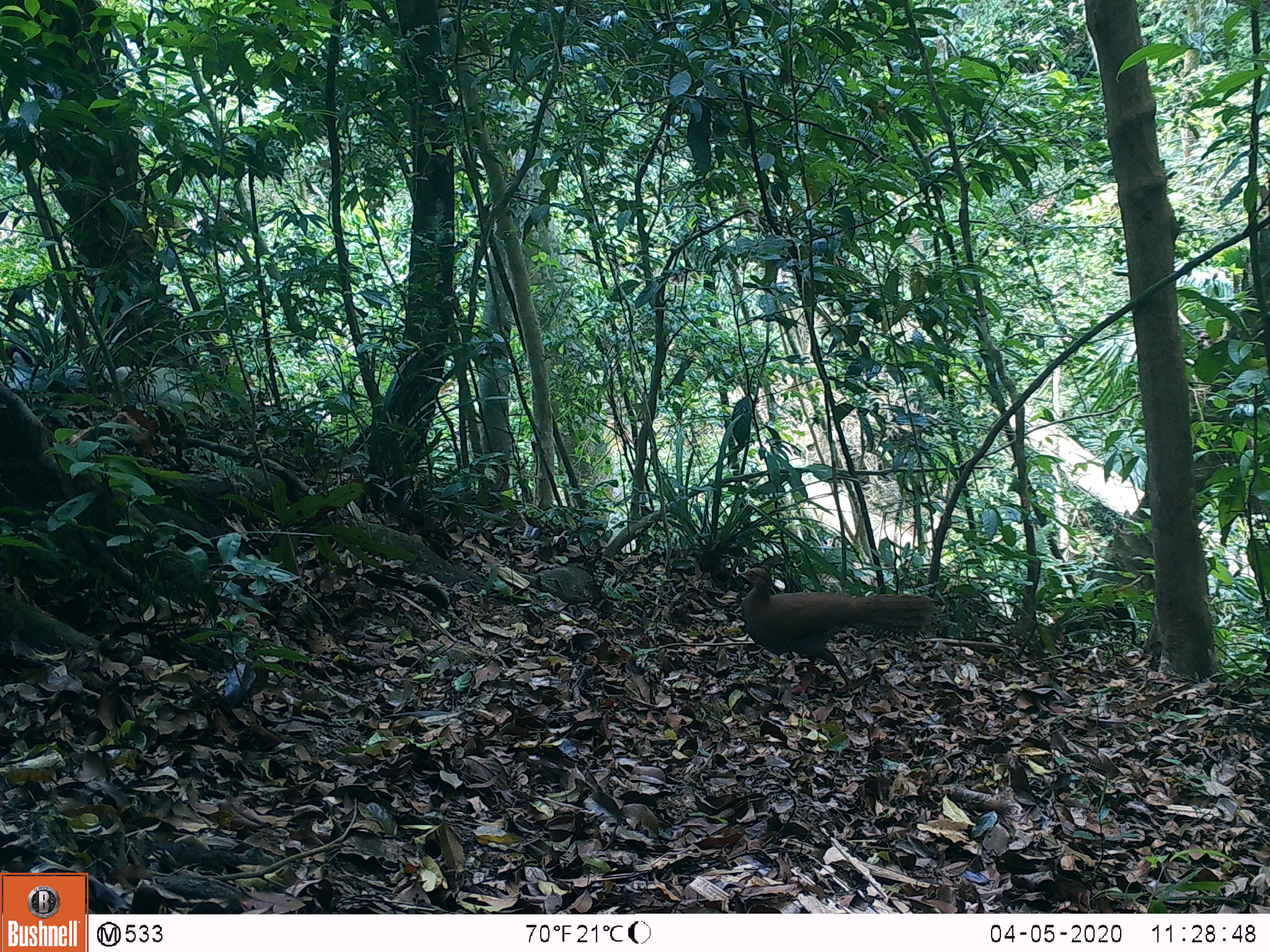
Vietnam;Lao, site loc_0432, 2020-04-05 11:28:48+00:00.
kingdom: Animalia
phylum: Chordata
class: Aves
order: Galliformes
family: Phasianidae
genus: Lophura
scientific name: Lophura nycthemera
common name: silver pheasant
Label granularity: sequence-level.